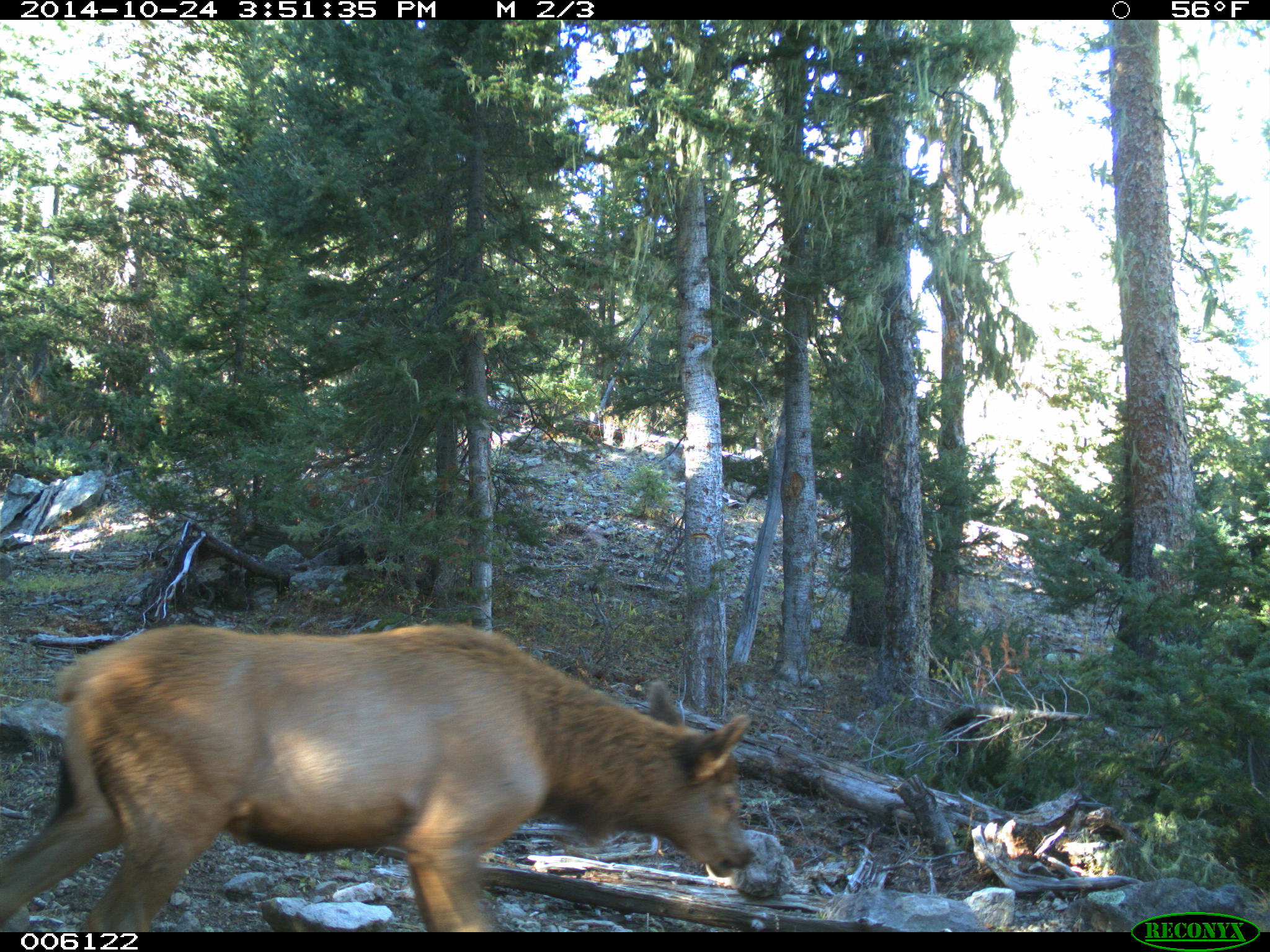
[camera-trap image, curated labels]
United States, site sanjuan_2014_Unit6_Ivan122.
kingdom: Animalia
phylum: Chordata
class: Mammalia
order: Artiodactyla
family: Cervidae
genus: Cervus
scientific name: Cervus elaphus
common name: red deer